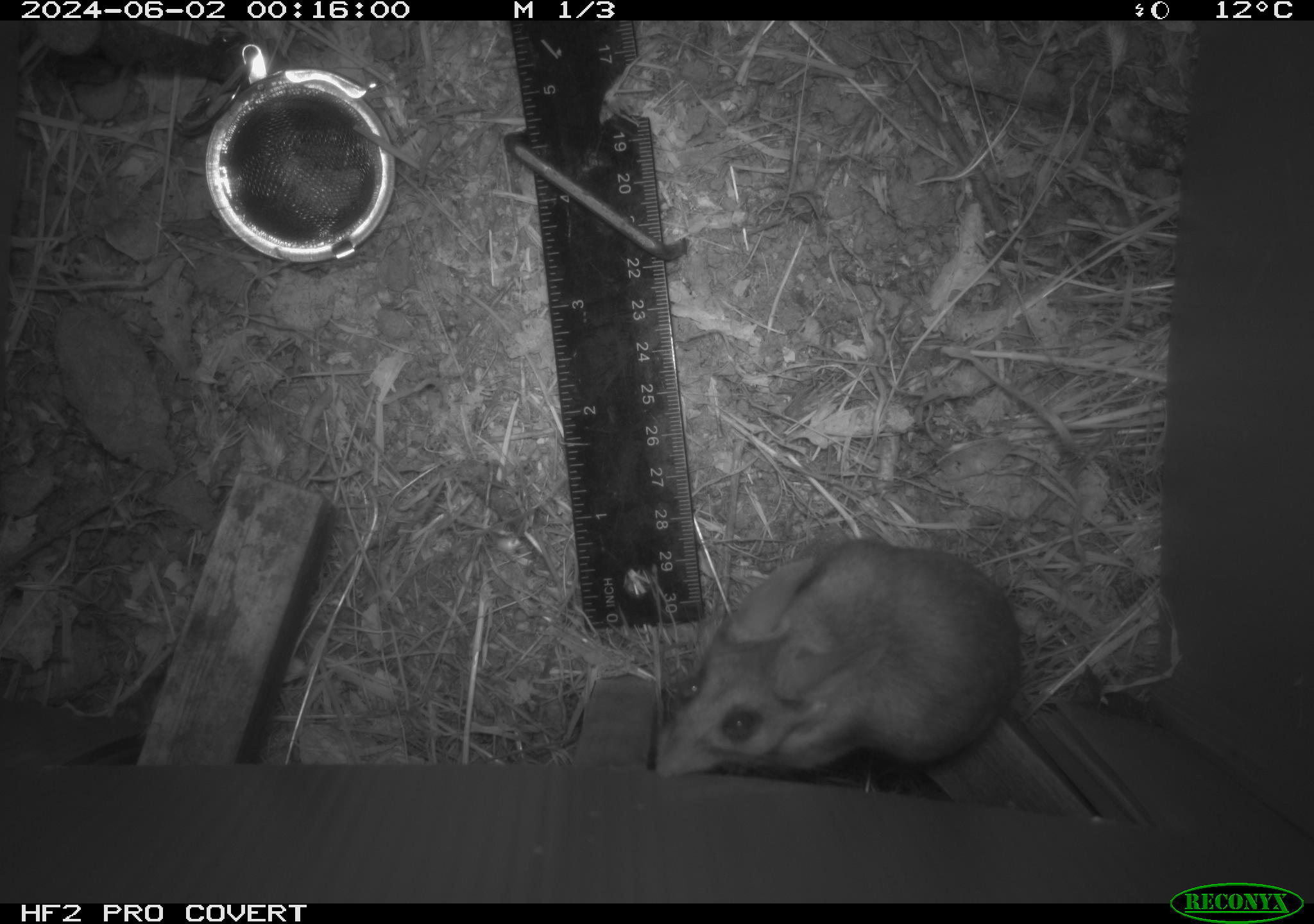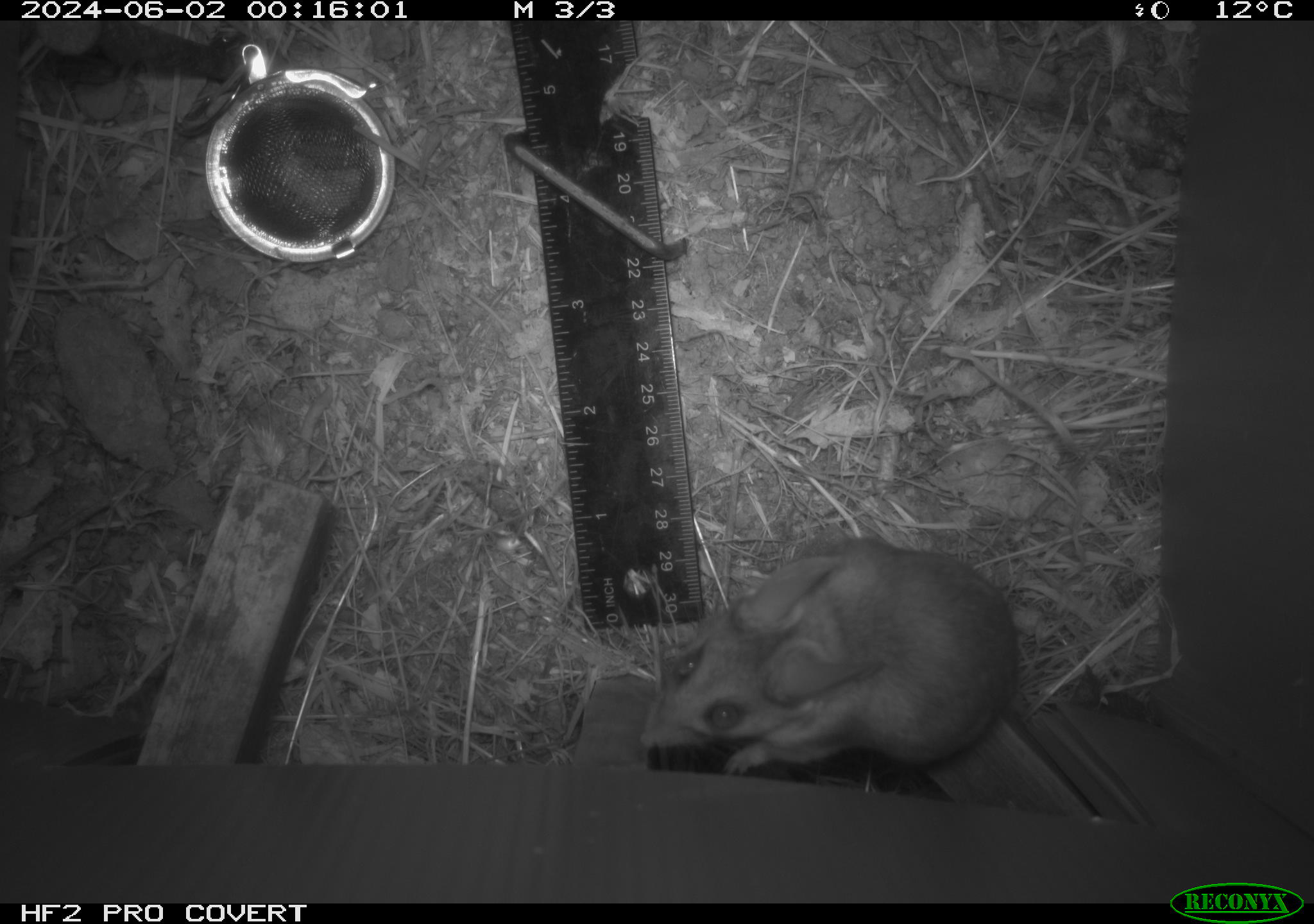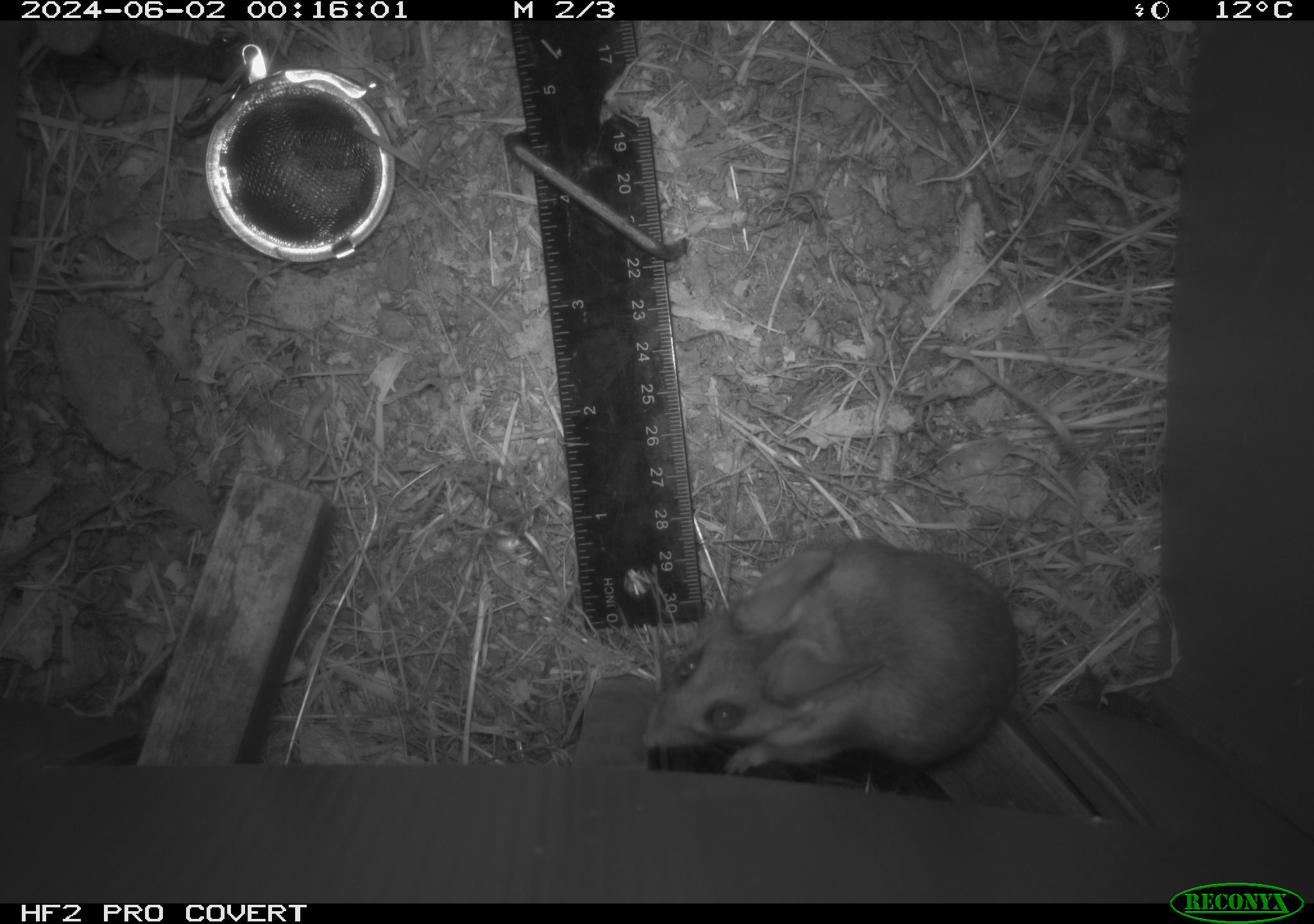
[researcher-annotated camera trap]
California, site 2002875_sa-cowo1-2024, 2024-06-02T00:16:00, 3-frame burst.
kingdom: Animalia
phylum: Chordata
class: Mammalia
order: Rodentia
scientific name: Rodentia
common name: rodent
Rodent (Rodentia).